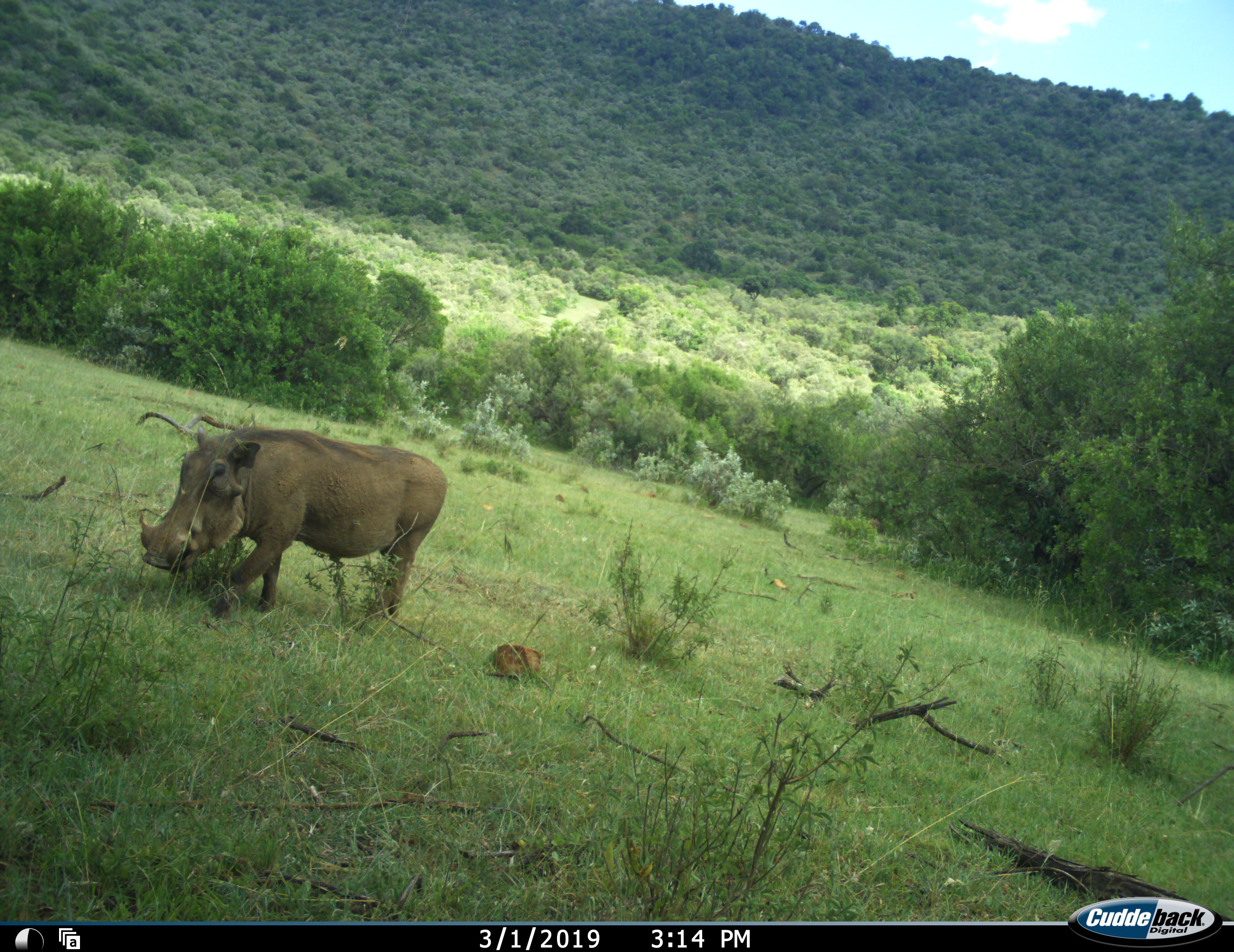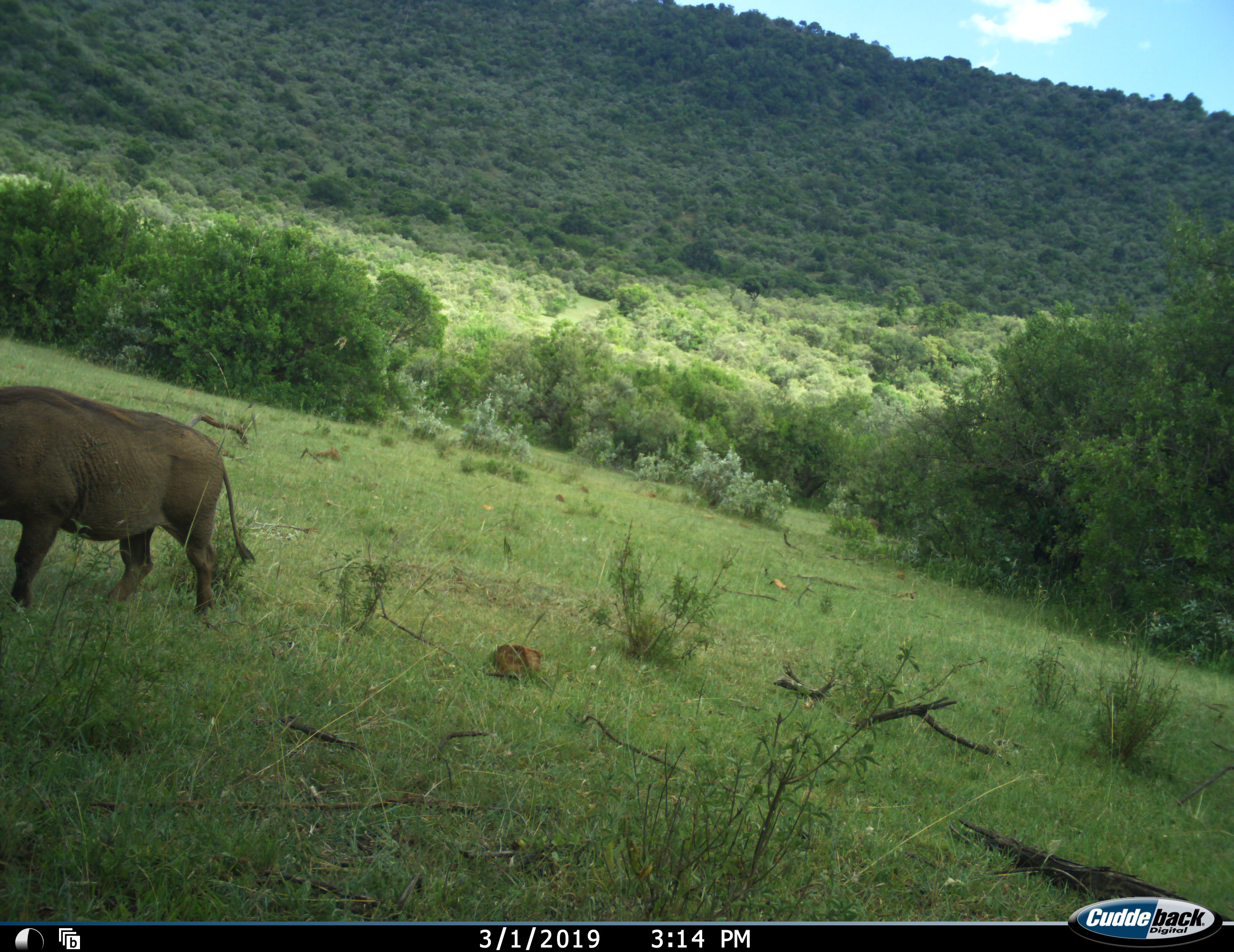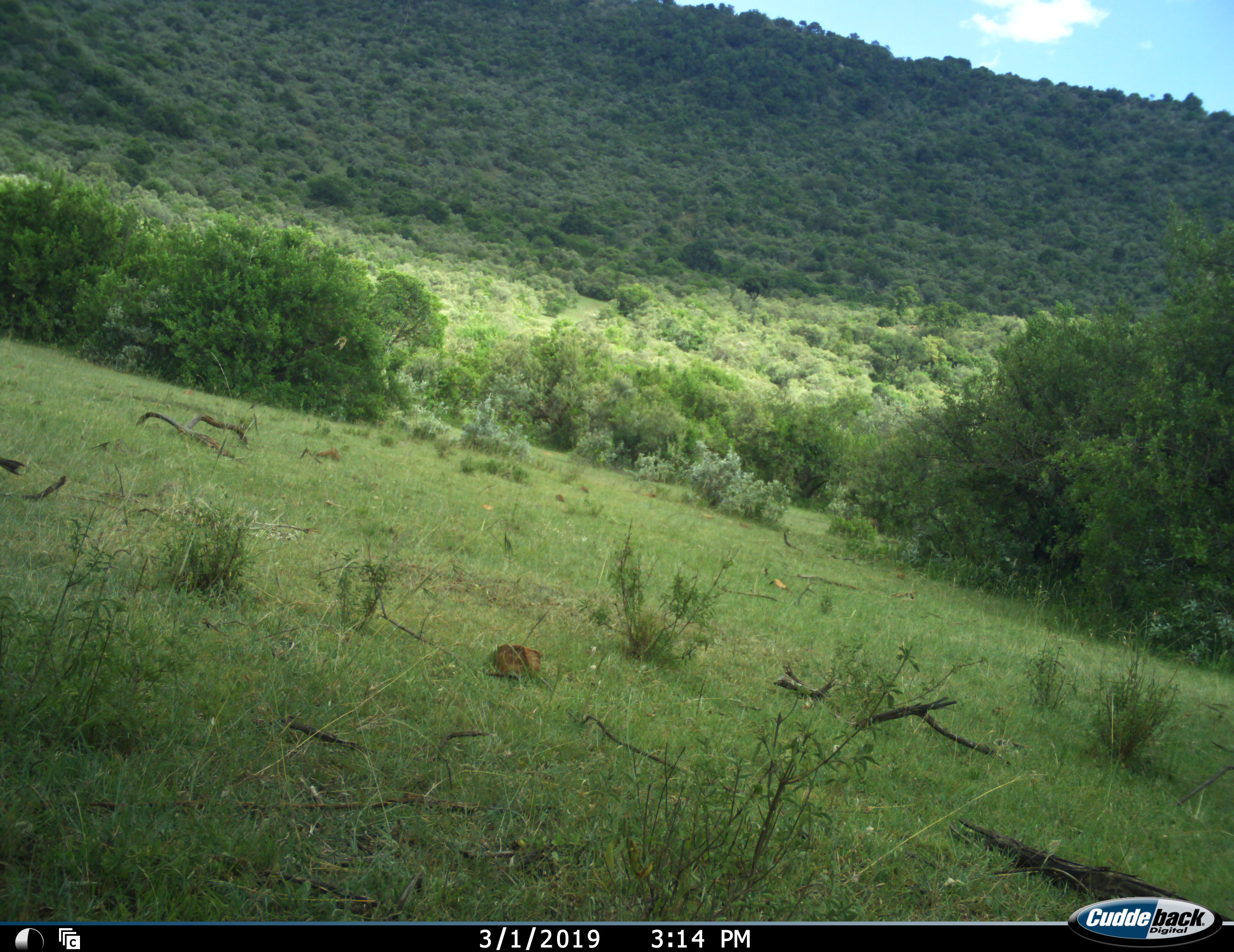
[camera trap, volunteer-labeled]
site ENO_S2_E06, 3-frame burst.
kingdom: Animalia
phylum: Chordata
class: Mammalia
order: Artiodactyla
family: Suidae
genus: Phacochoerus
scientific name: Phacochoerus africanus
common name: warthog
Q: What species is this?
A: Warthog (Phacochoerus africanus).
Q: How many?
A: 1.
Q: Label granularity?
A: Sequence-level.